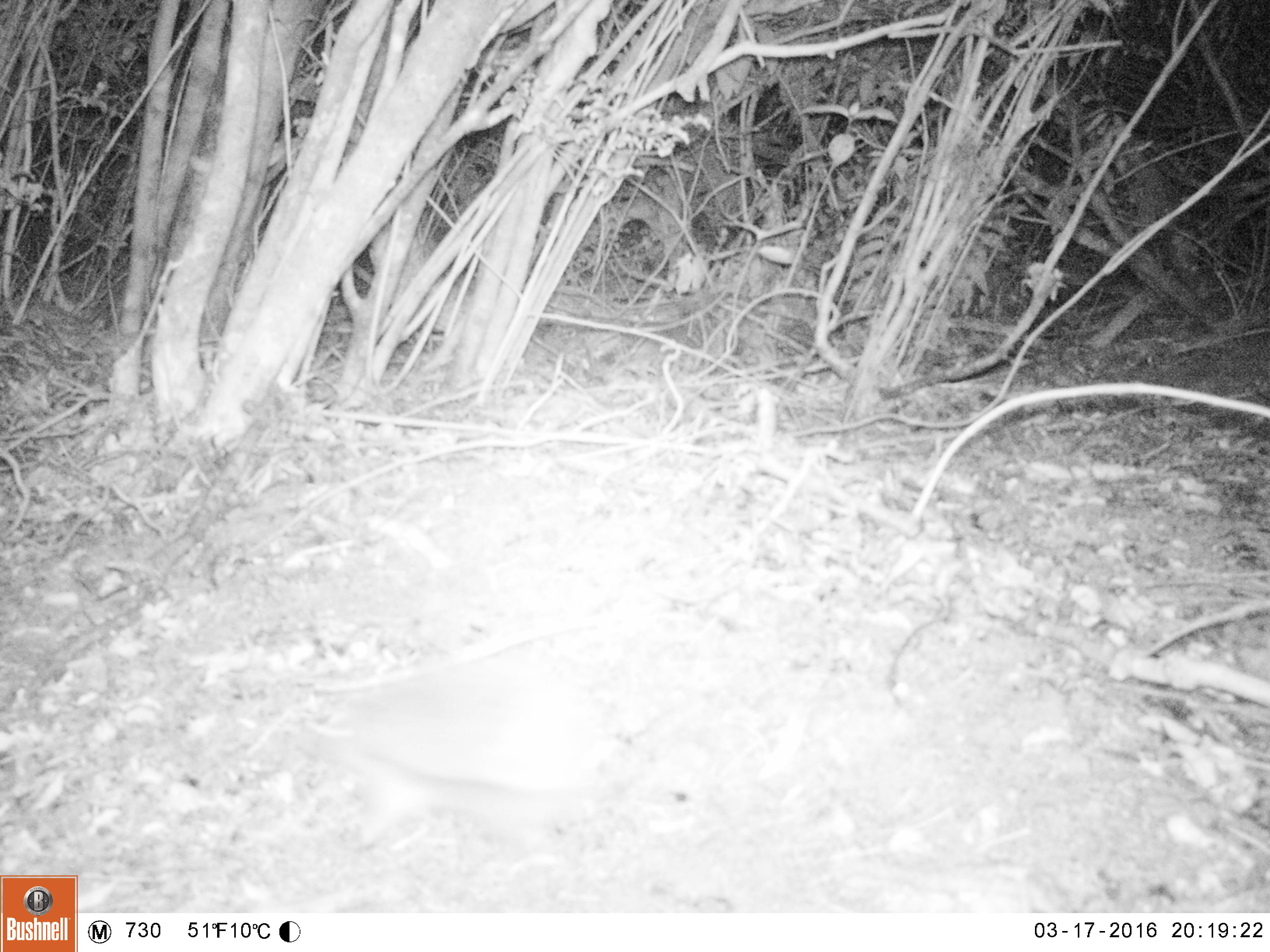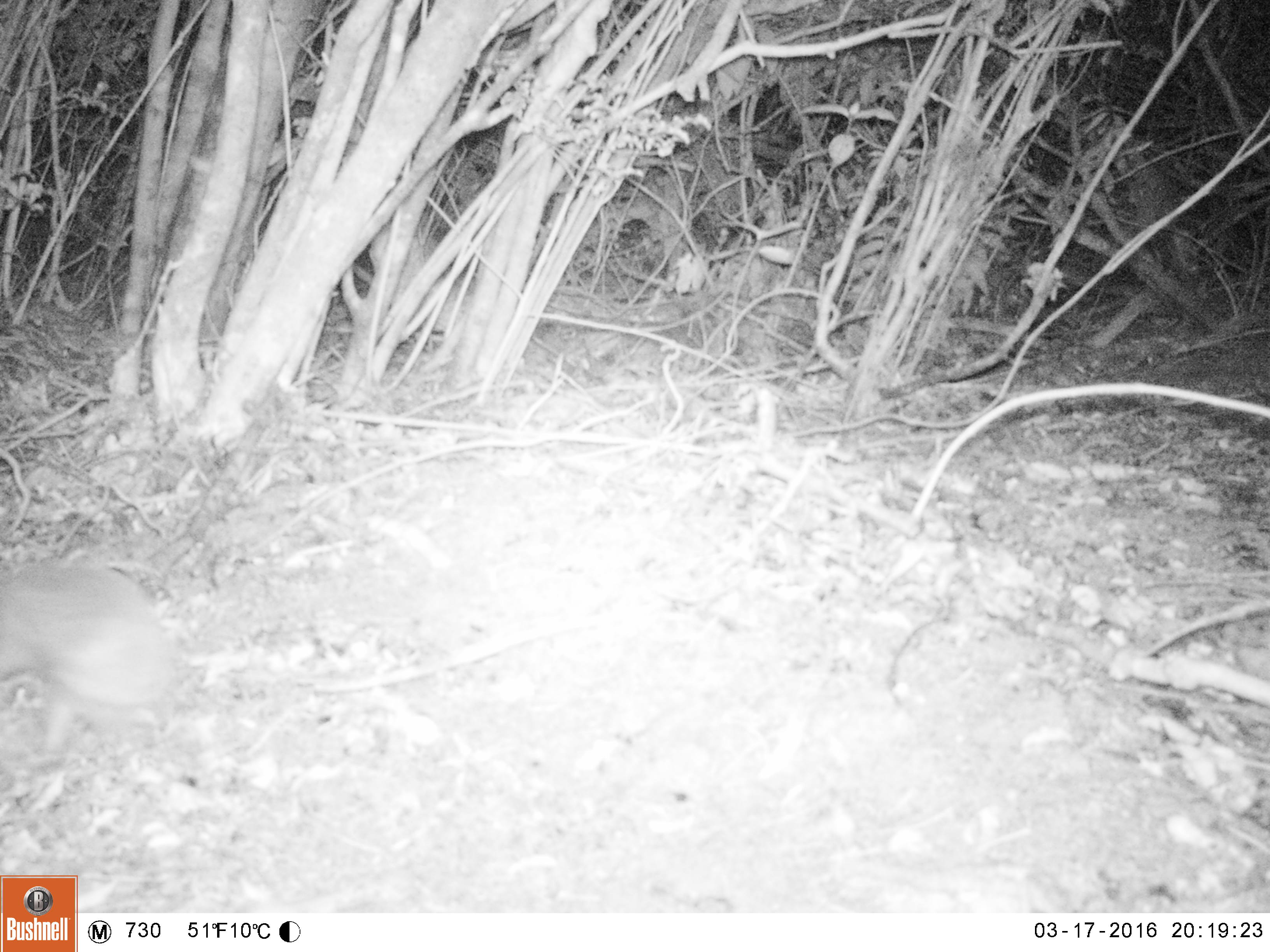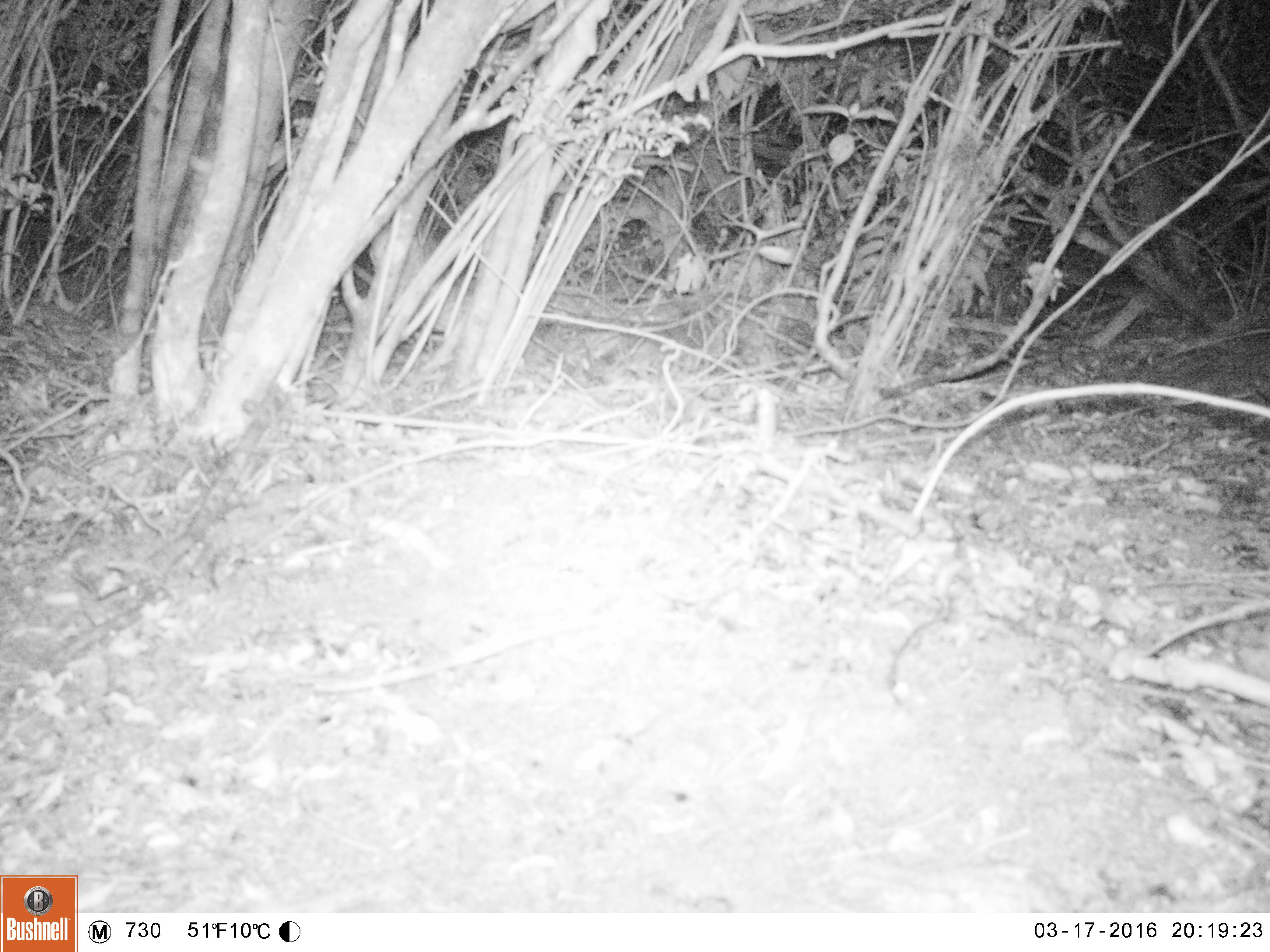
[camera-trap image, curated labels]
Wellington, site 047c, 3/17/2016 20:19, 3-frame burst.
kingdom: Animalia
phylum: Chordata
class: Mammalia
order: Eulipotyphla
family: Erinaceidae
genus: Erinaceus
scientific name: Erinaceus europaeus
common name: hedgehog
Hedgehog (Erinaceus europaeus).